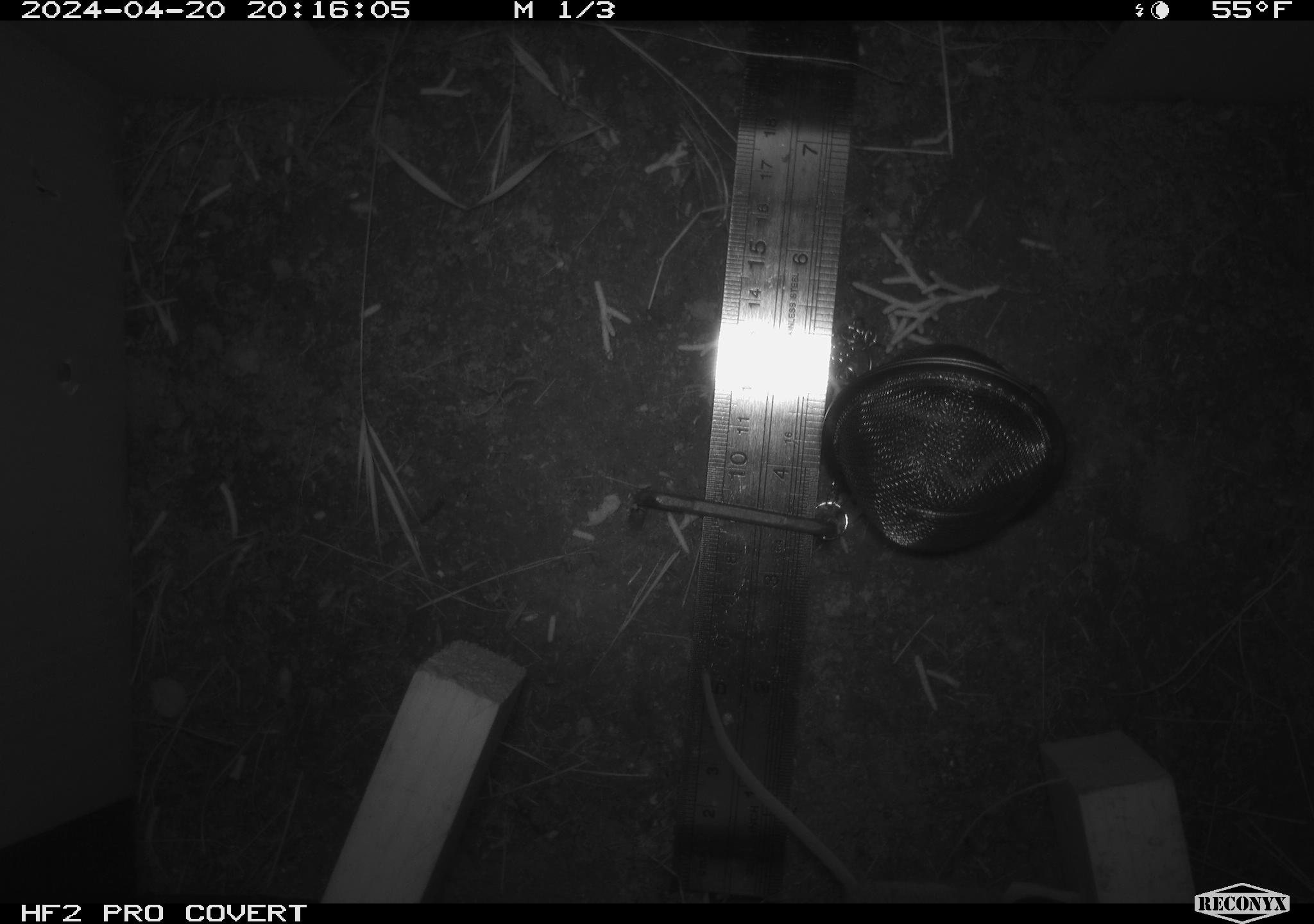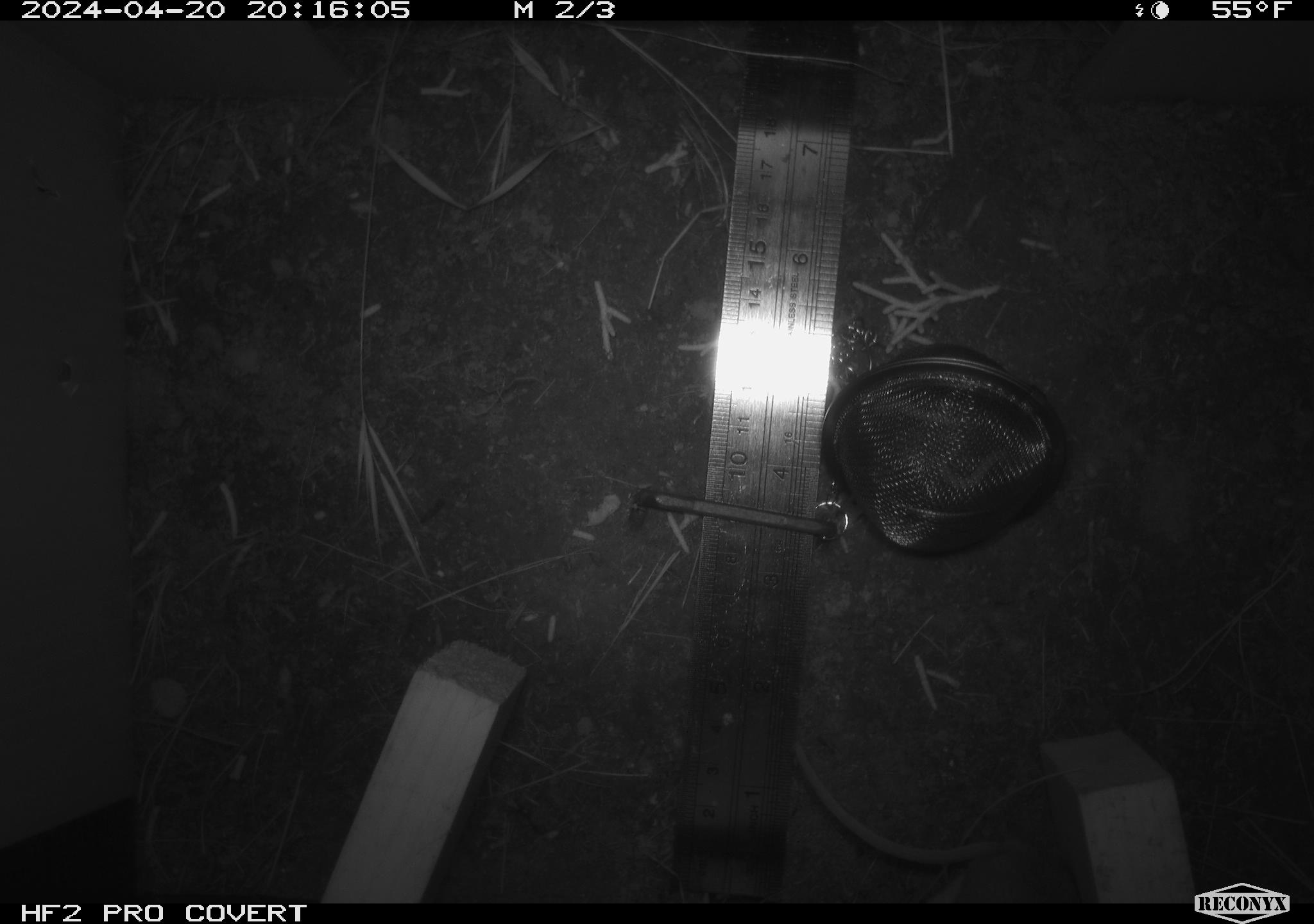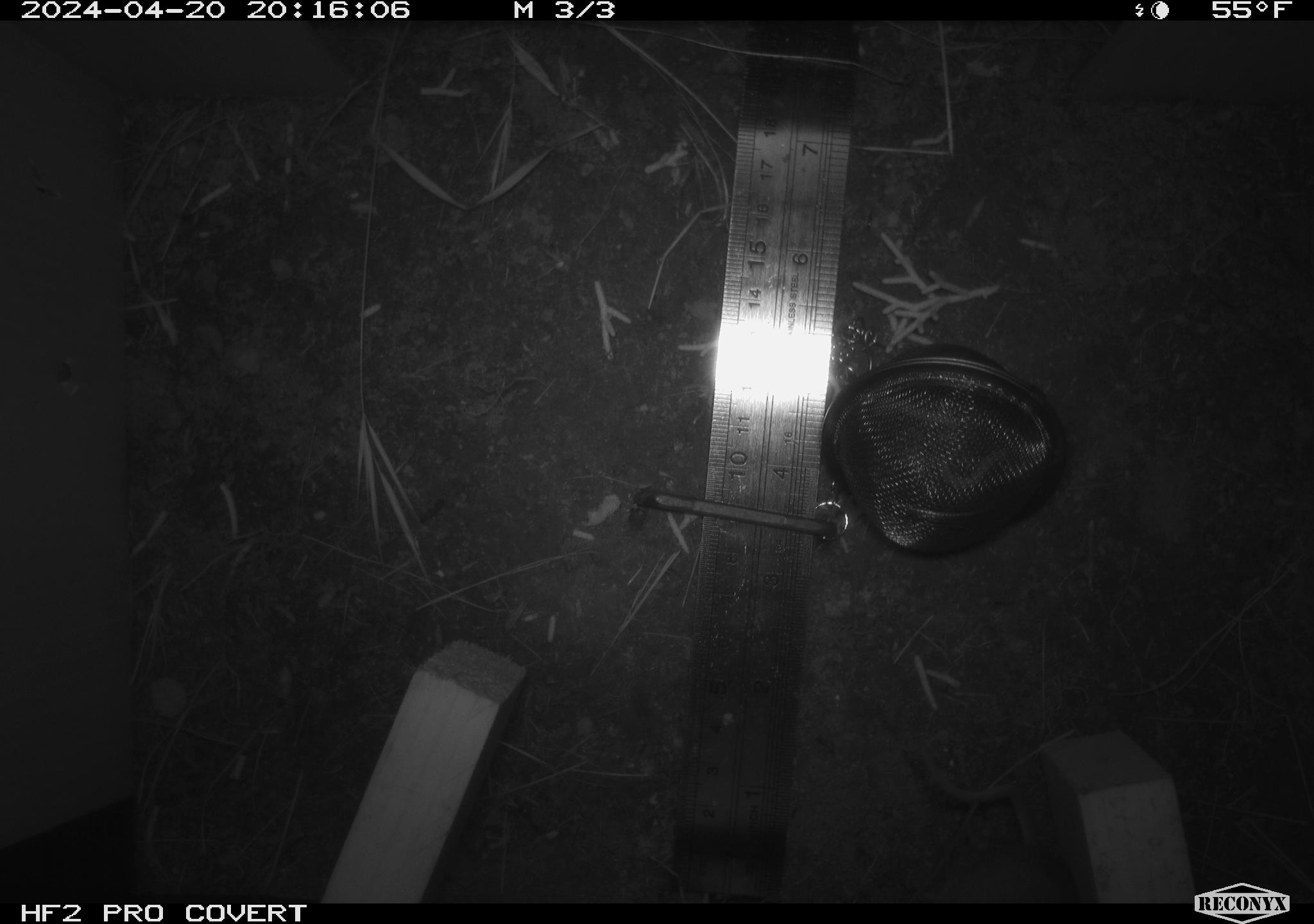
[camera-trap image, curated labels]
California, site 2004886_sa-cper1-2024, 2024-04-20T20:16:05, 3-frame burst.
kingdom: Animalia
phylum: Chordata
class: Mammalia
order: Rodentia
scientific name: Rodentia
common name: rodent